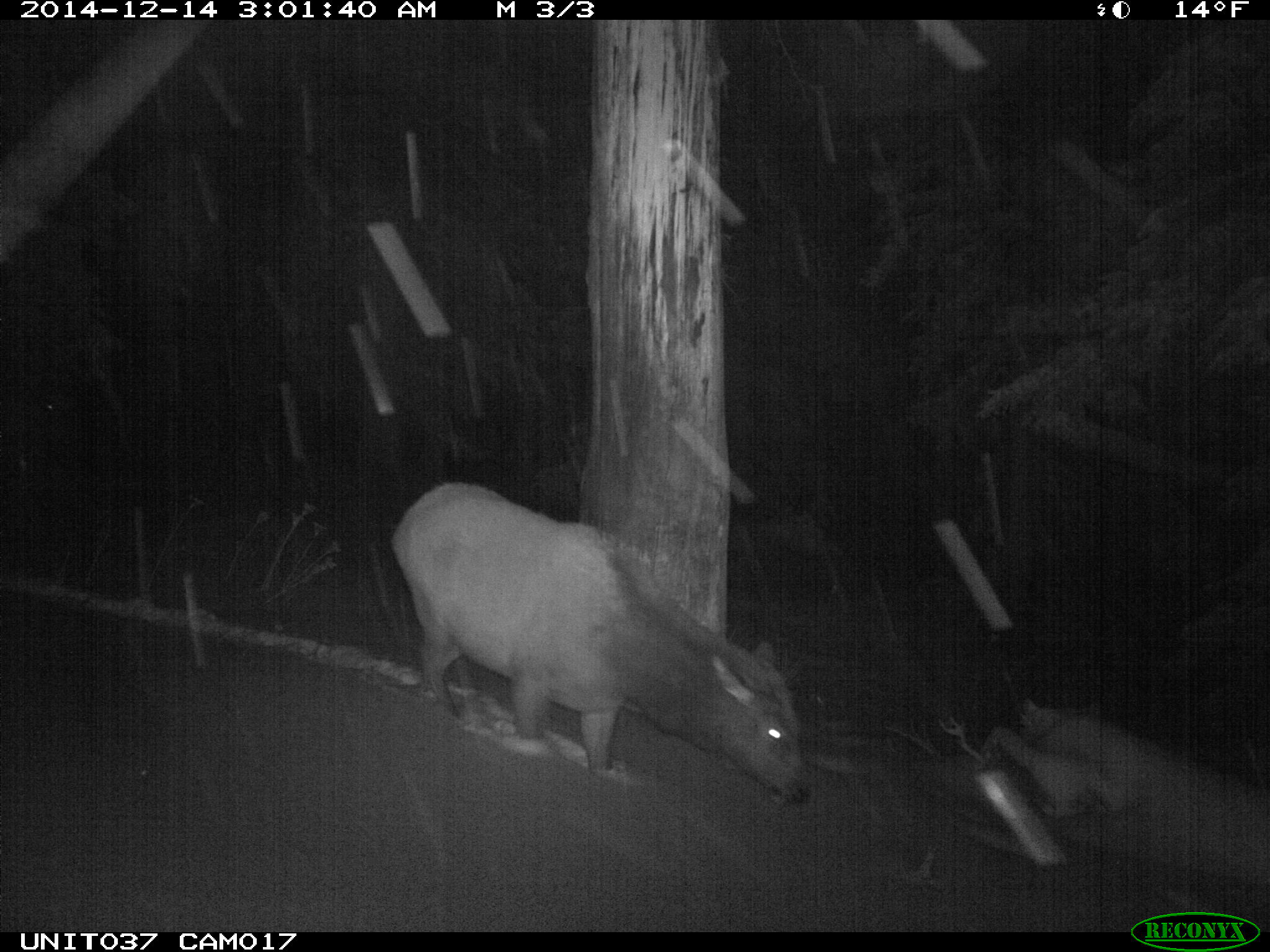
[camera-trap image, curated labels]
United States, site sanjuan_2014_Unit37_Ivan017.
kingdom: Animalia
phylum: Chordata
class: Mammalia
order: Artiodactyla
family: Cervidae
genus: Cervus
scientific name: Cervus elaphus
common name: red deer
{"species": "Cervus elaphus (red deer)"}